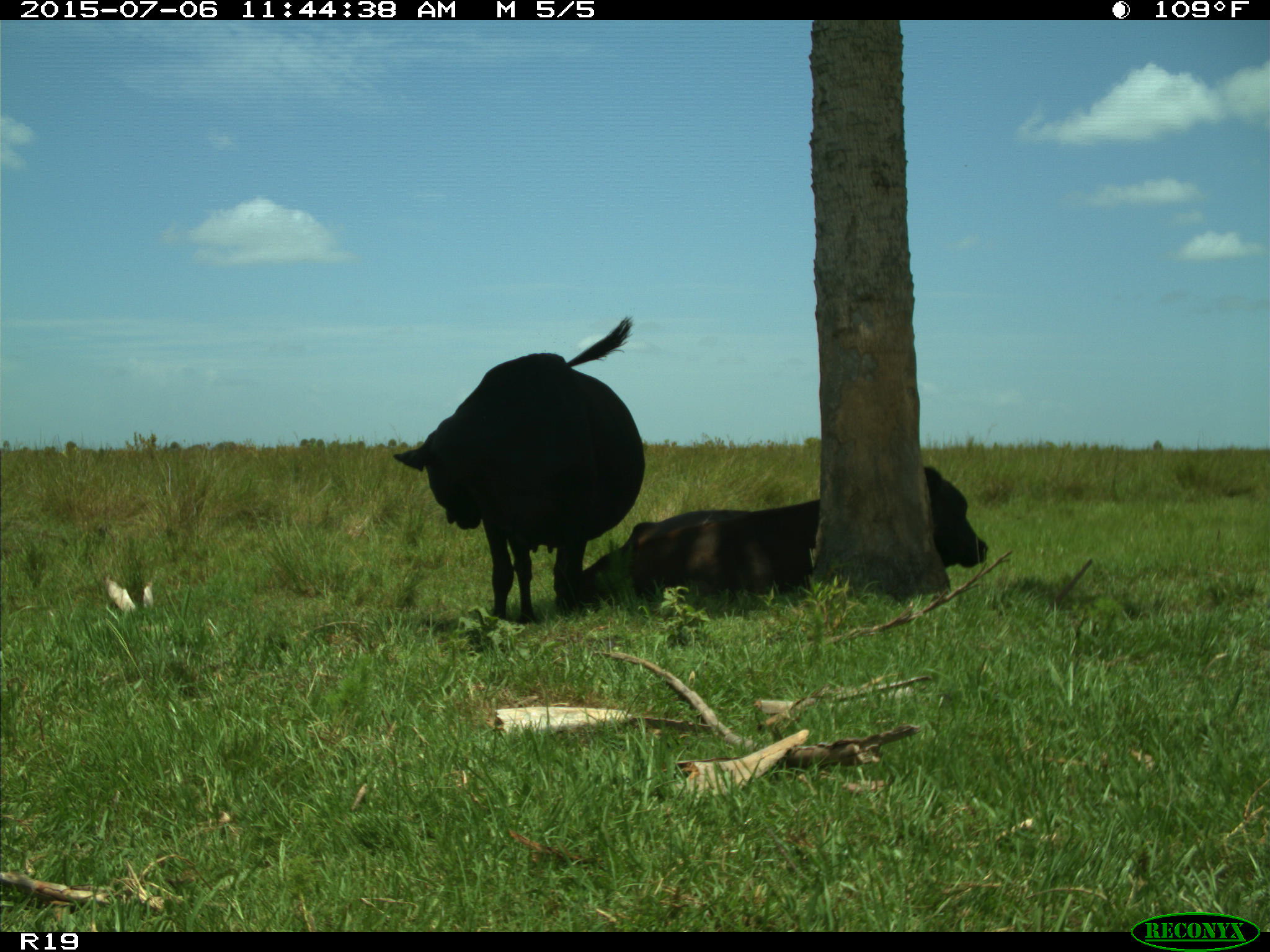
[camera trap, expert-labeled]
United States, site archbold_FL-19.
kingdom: Animalia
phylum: Chordata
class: Mammalia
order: Artiodactyla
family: Bovidae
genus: Bos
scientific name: Bos taurus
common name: domestic cow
Bos taurus (domestic cow).